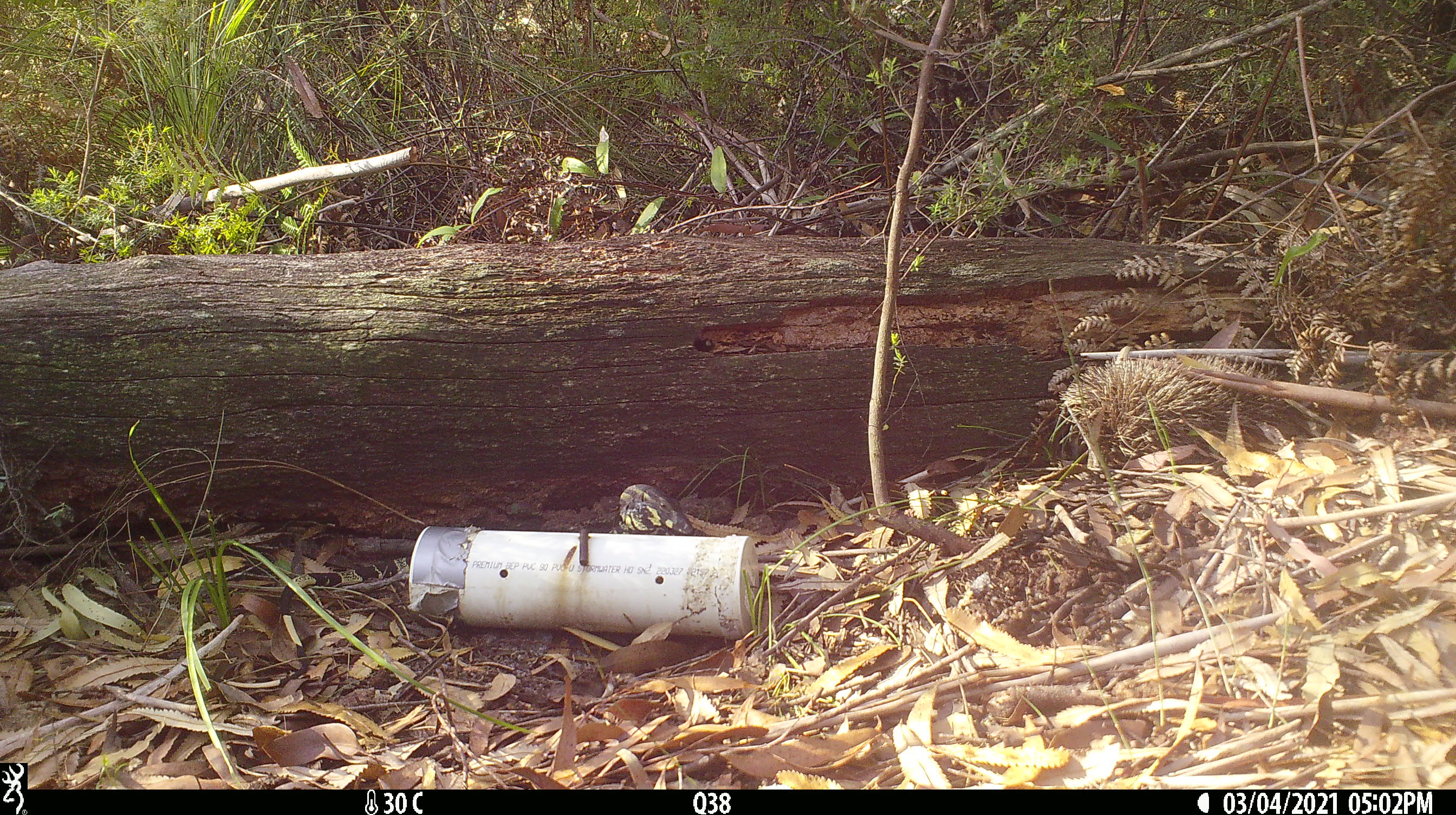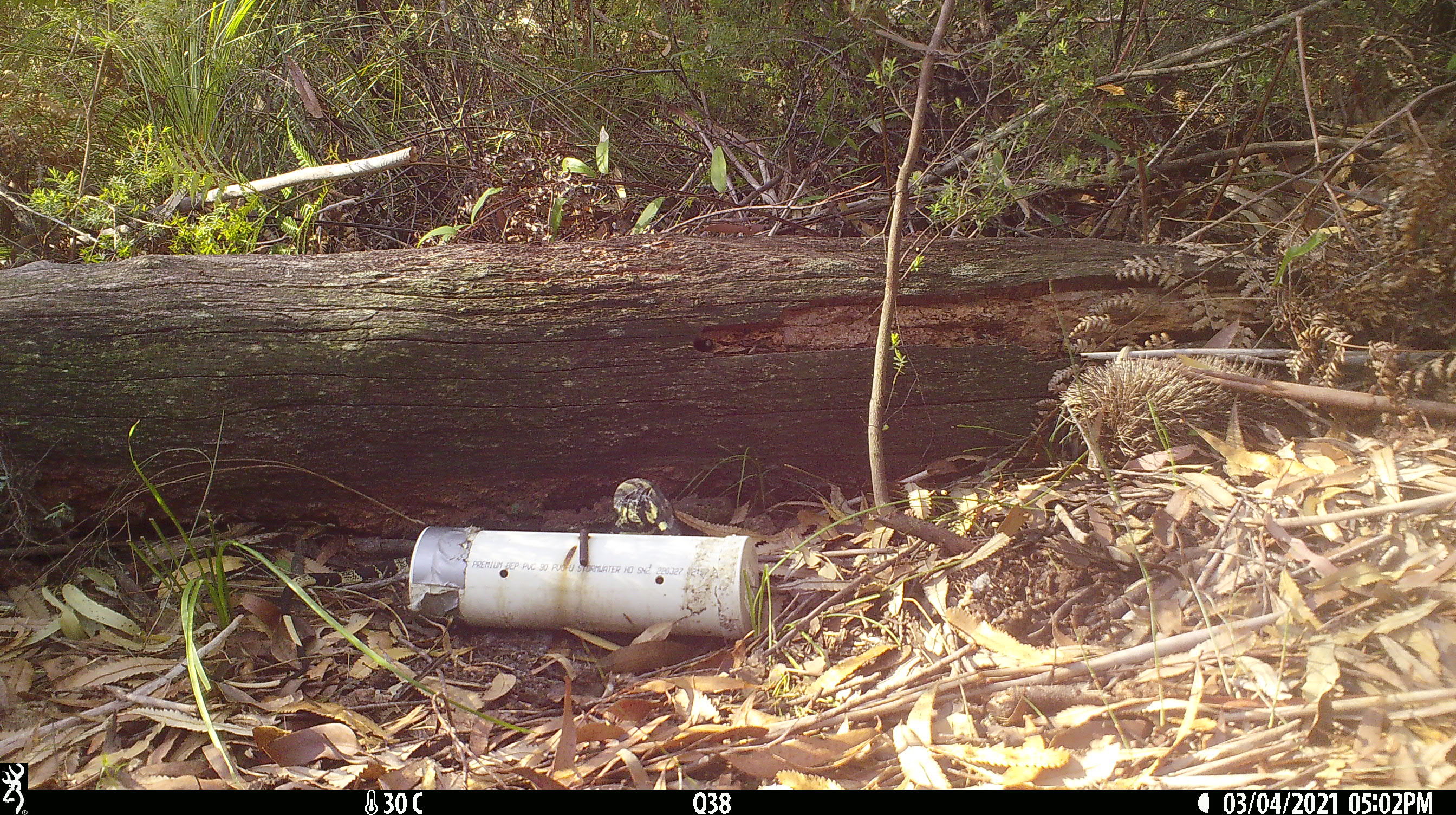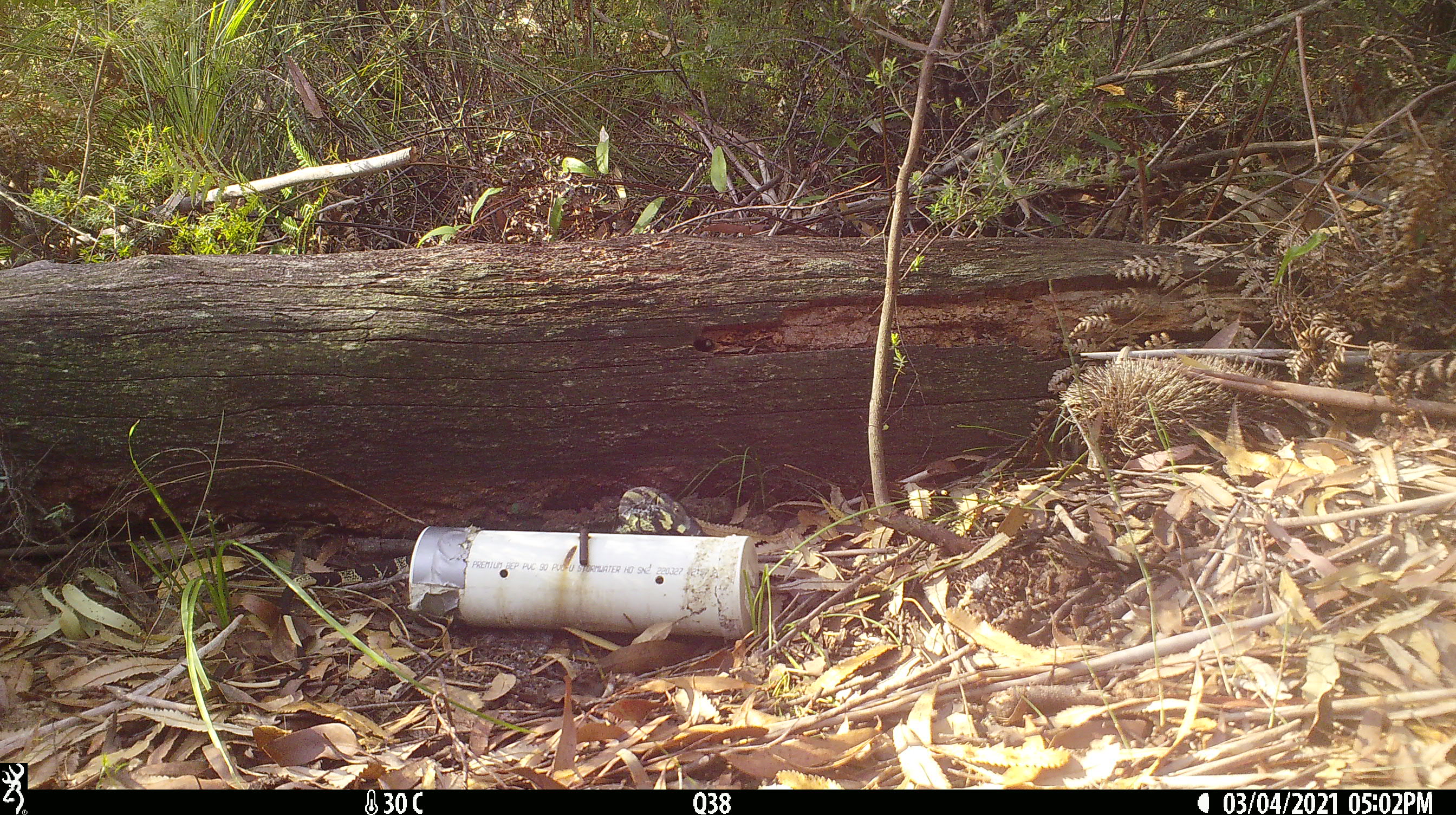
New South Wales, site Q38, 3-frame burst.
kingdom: Animalia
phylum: Chordata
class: Reptilia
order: Squamata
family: Varanidae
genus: Varanus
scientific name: Varanus varius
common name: lace monitor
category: goanna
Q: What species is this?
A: Goanna (lace monitor) (Varanus varius).